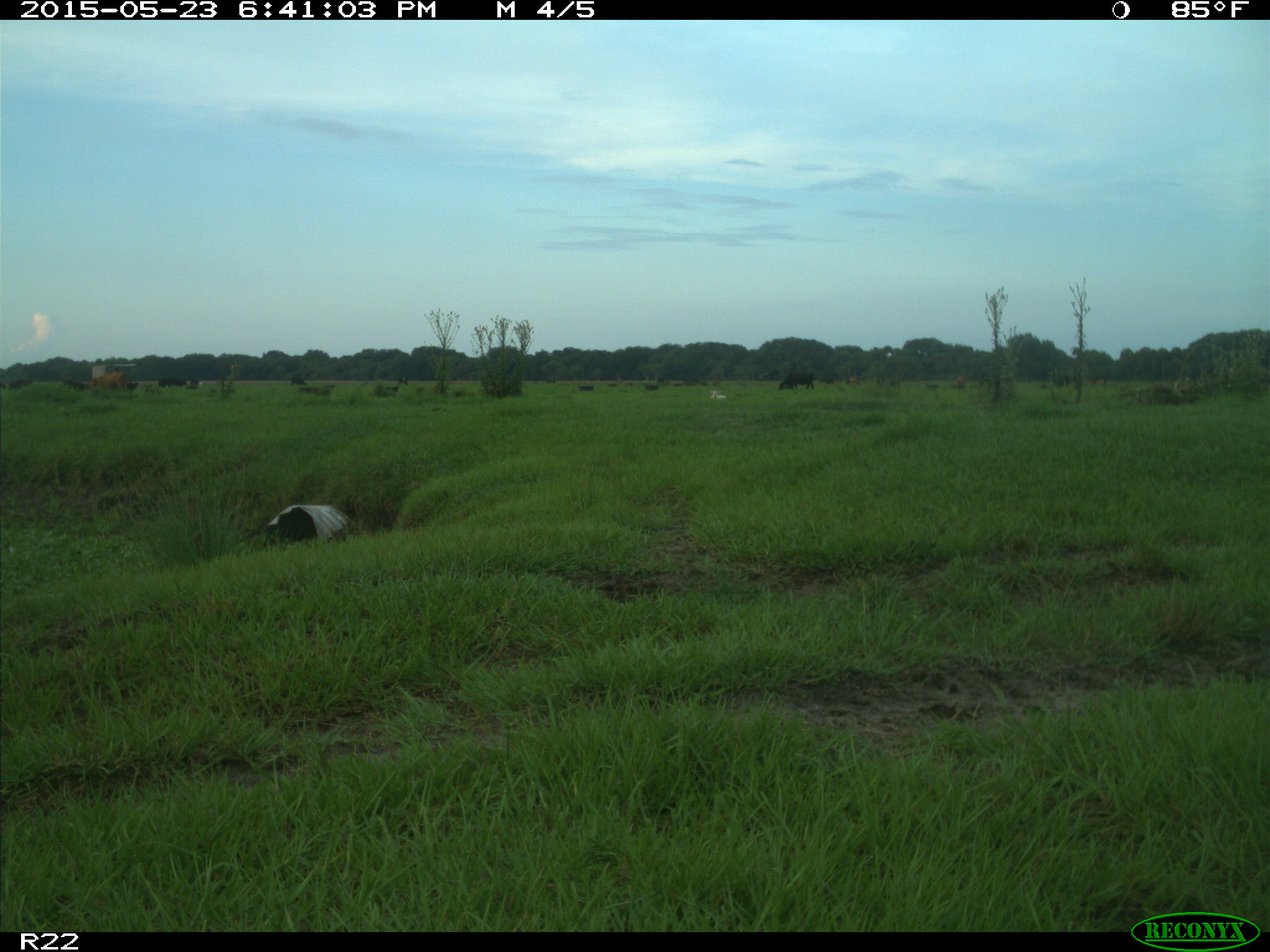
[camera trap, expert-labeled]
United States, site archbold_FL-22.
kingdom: Animalia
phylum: Chordata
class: Mammalia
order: Artiodactyla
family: Bovidae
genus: Bos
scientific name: Bos taurus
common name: domestic cow